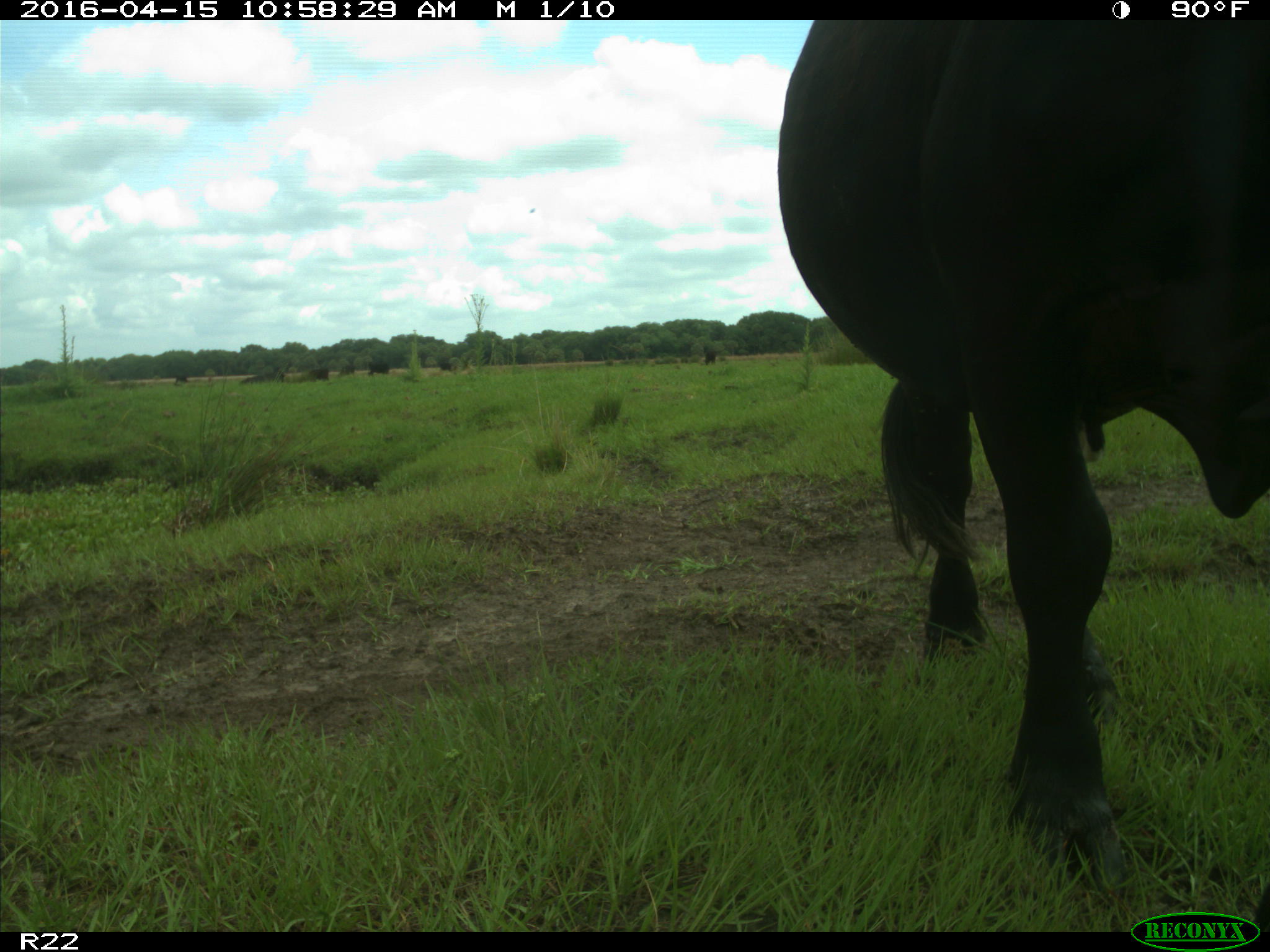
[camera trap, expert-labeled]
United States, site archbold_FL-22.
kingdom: Animalia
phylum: Chordata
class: Mammalia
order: Artiodactyla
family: Bovidae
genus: Bos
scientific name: Bos taurus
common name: domestic cow